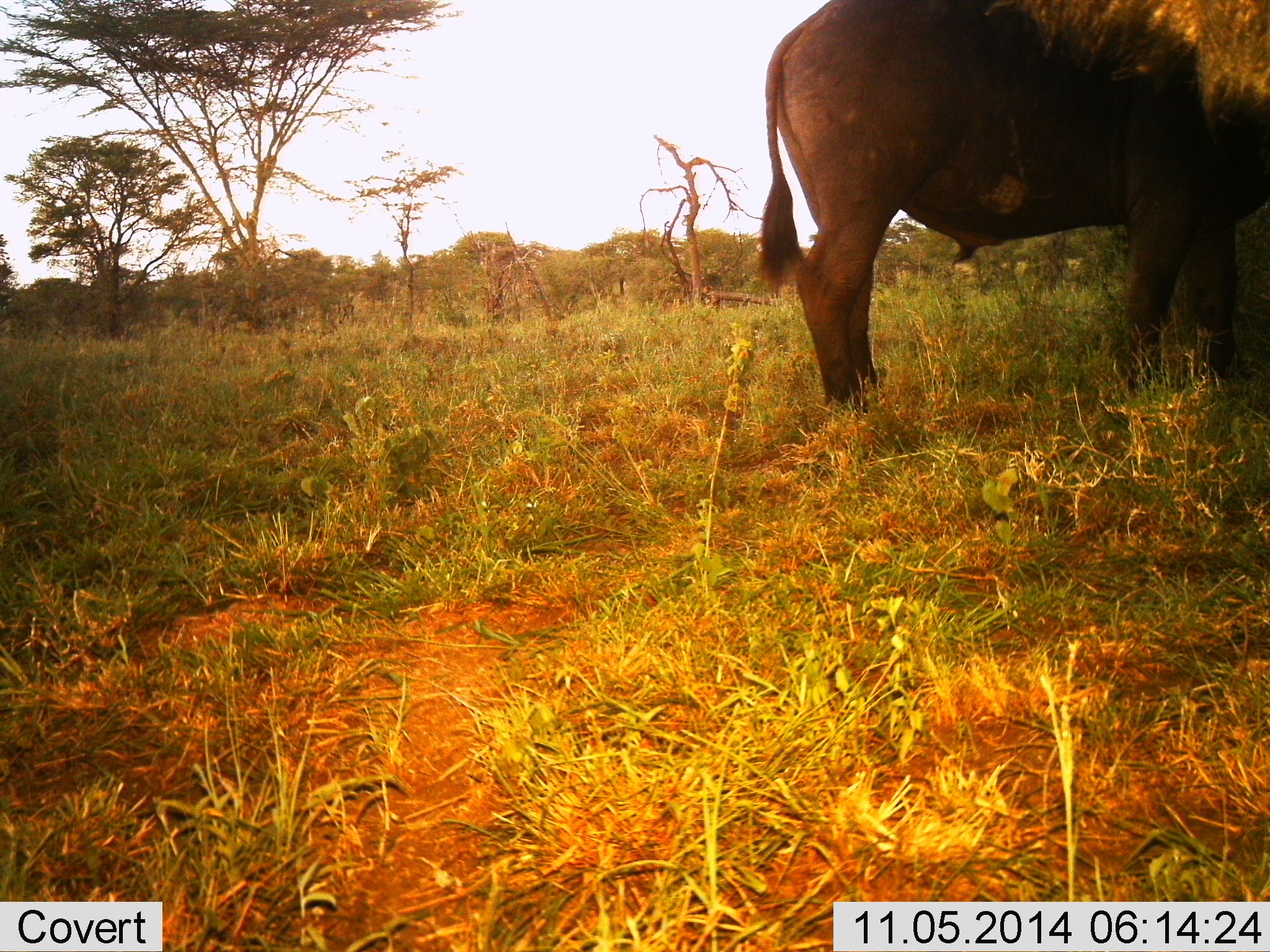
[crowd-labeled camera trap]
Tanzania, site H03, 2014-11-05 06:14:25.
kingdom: Animalia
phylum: Chordata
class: Mammalia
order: Artiodactyla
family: Bovidae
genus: Syncerus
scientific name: Syncerus caffer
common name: cape buffalo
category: buffalo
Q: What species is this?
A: Buffalo (cape buffalo) (Syncerus caffer).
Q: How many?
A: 1.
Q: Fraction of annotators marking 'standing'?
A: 80%.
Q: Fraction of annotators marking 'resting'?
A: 10%.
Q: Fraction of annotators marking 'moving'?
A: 20%.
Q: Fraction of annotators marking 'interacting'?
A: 0%.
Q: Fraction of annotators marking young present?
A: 0%.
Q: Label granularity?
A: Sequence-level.